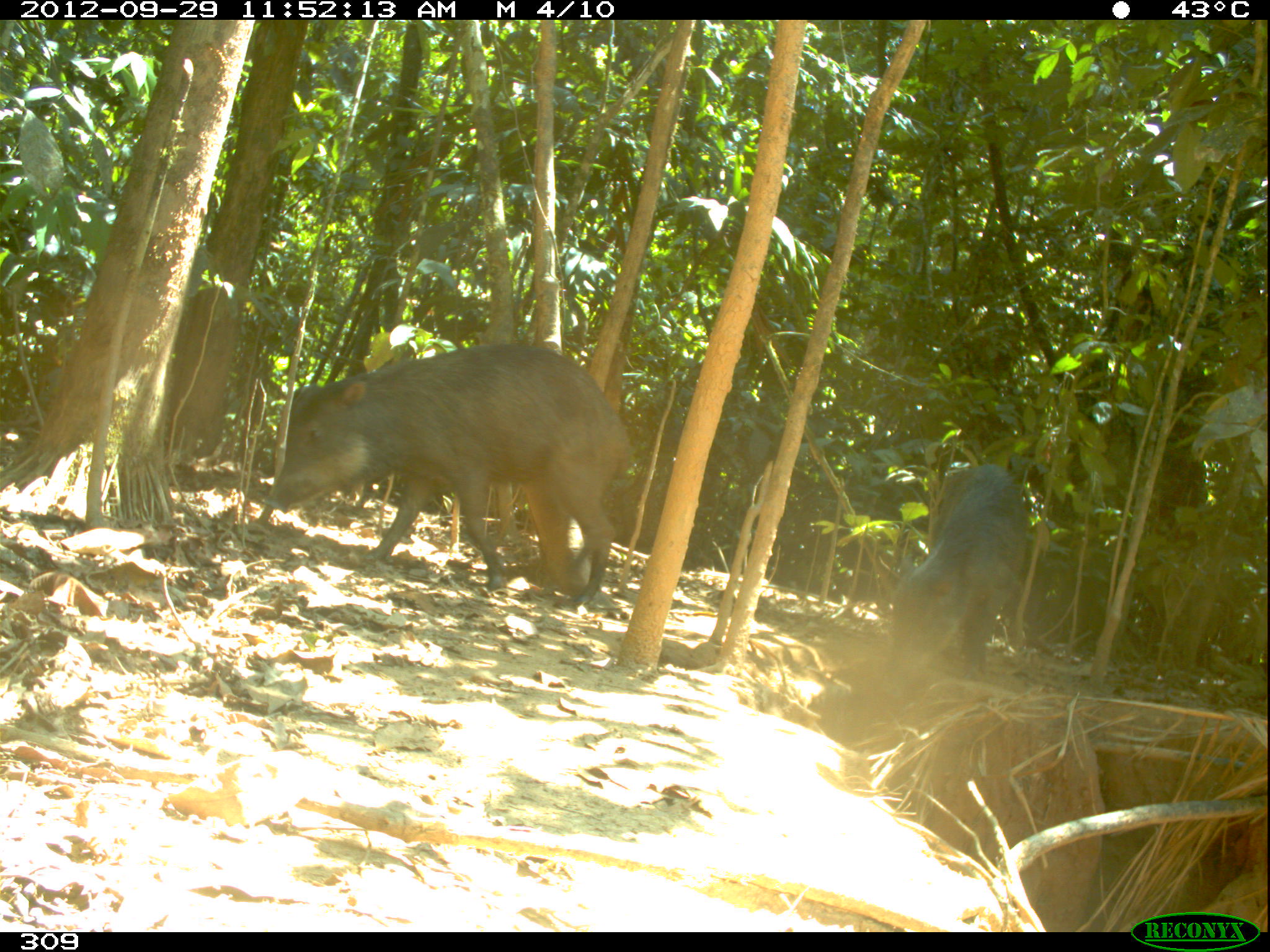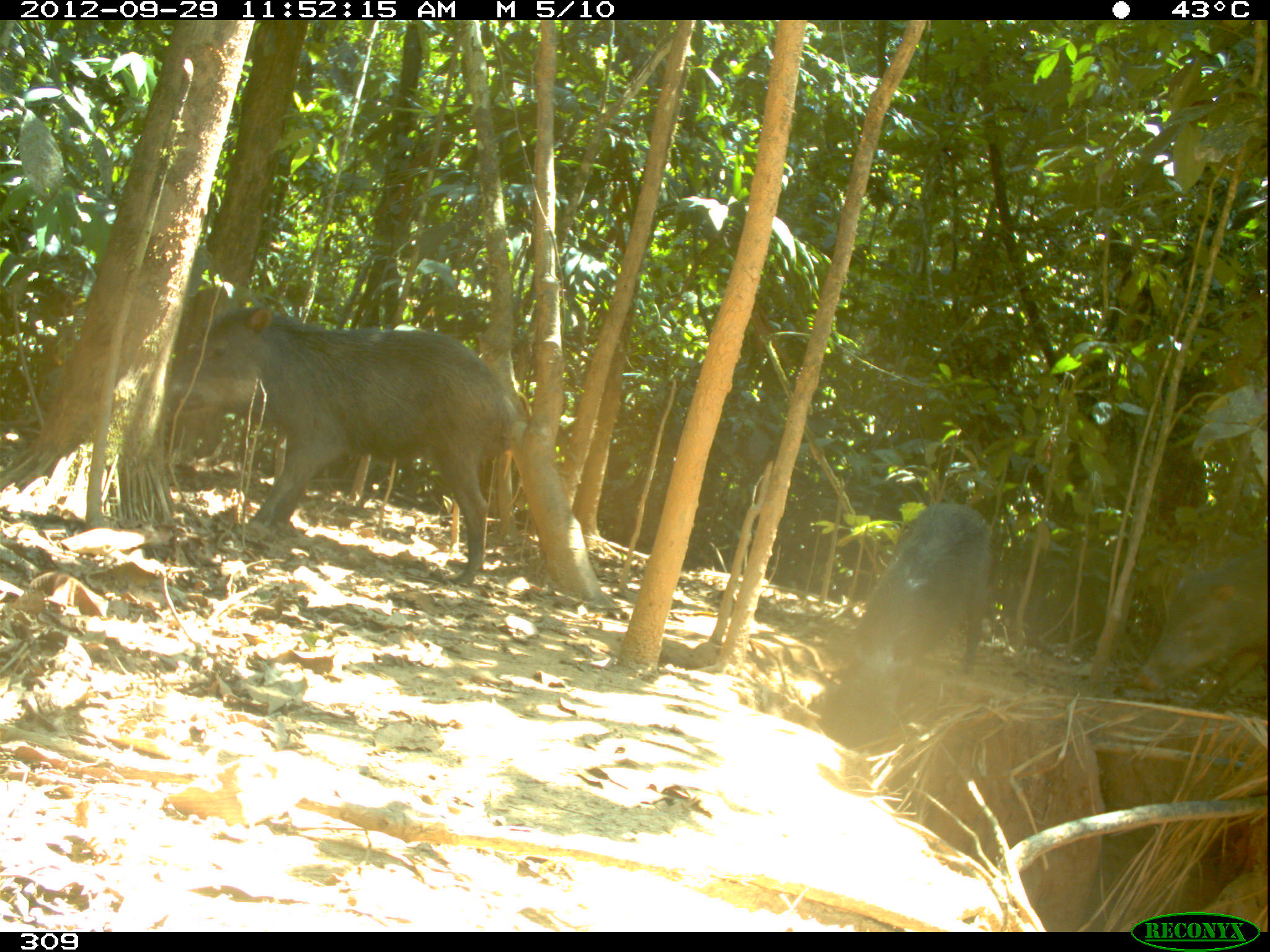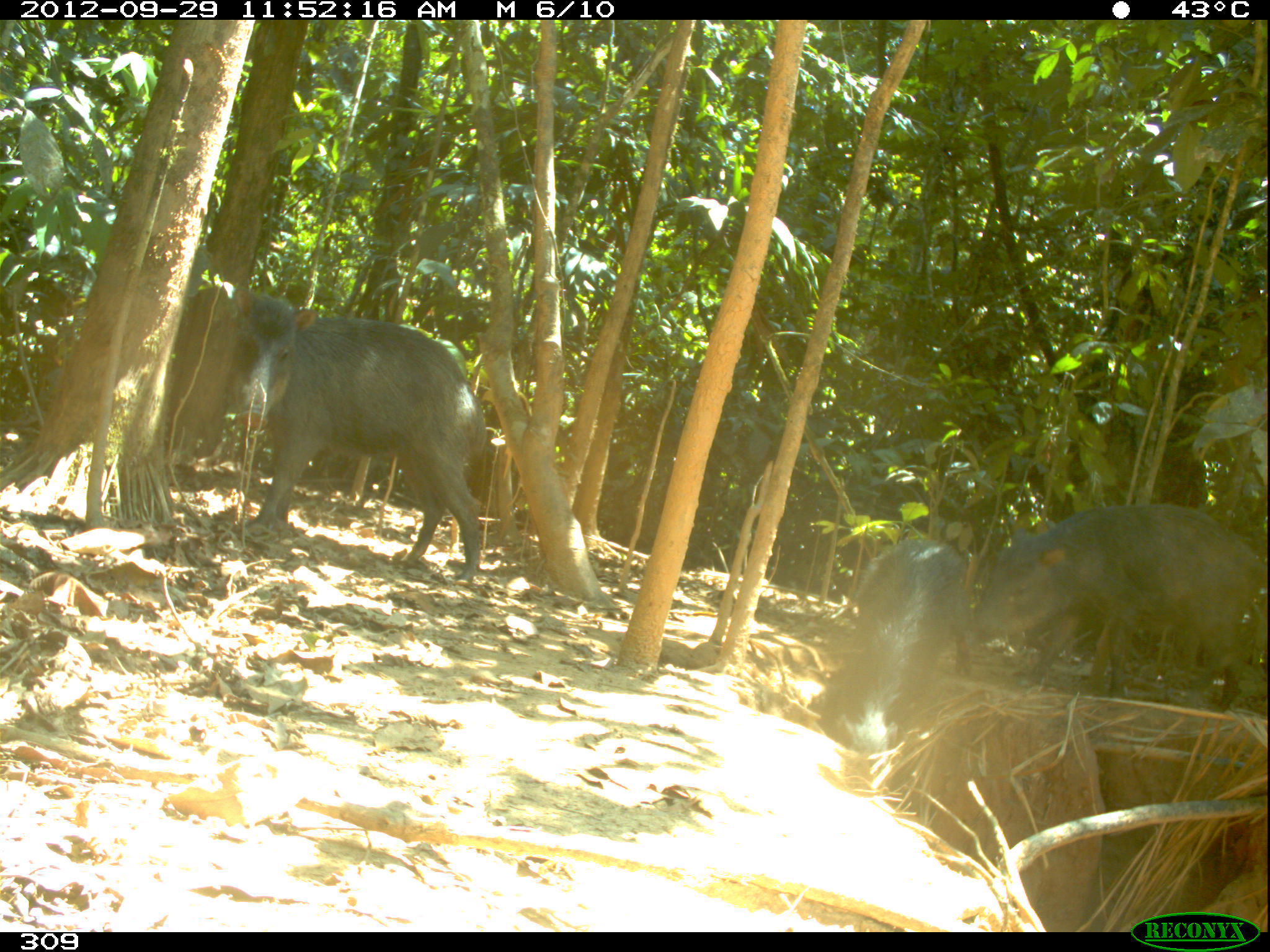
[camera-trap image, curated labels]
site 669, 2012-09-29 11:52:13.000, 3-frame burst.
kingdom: Animalia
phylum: Chordata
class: Mammalia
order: Artiodactyla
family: Tayassuidae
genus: Tayassu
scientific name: Tayassu pecari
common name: white-lipped peccary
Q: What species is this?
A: Tayassu pecari (white-lipped peccary).